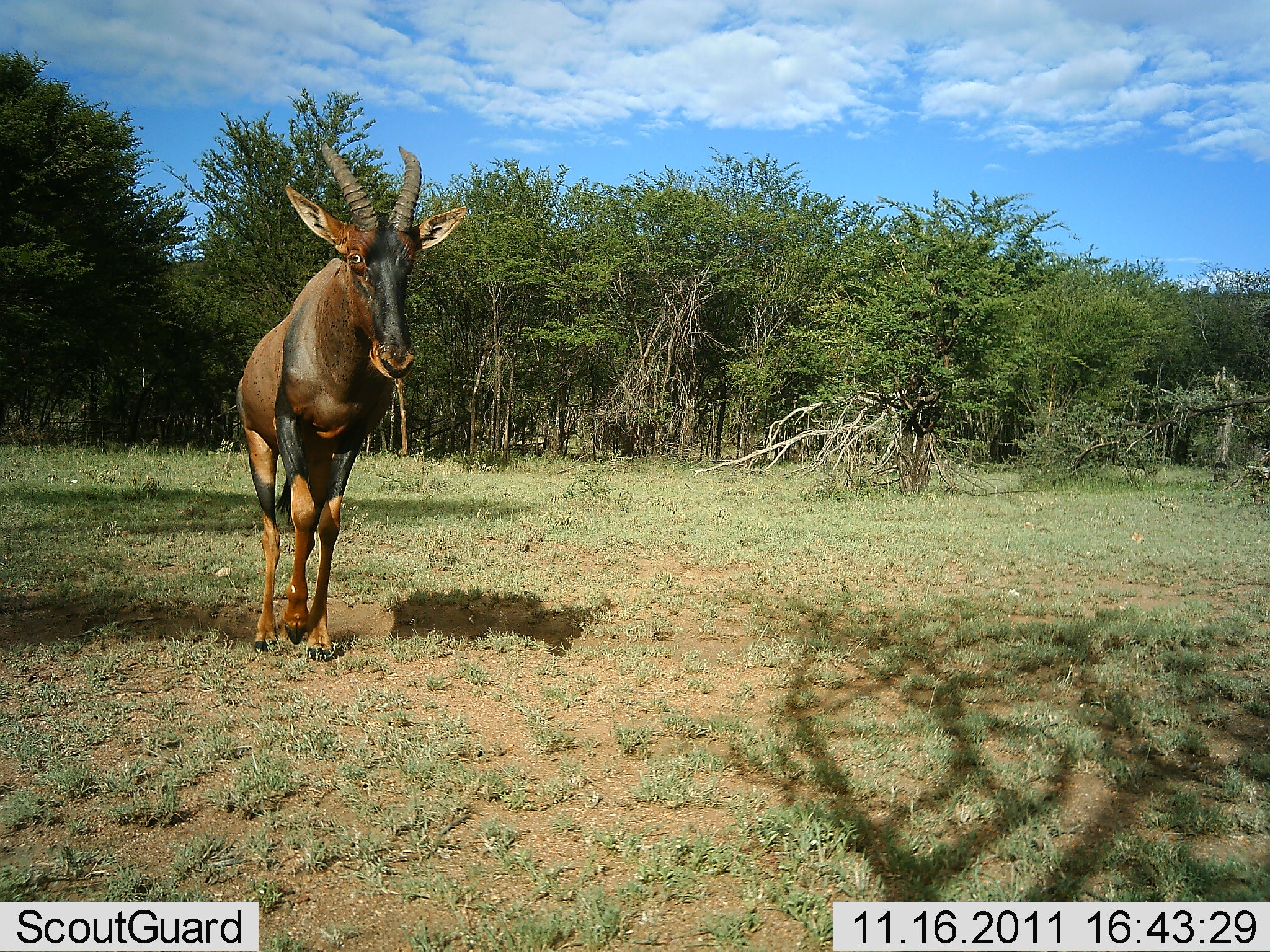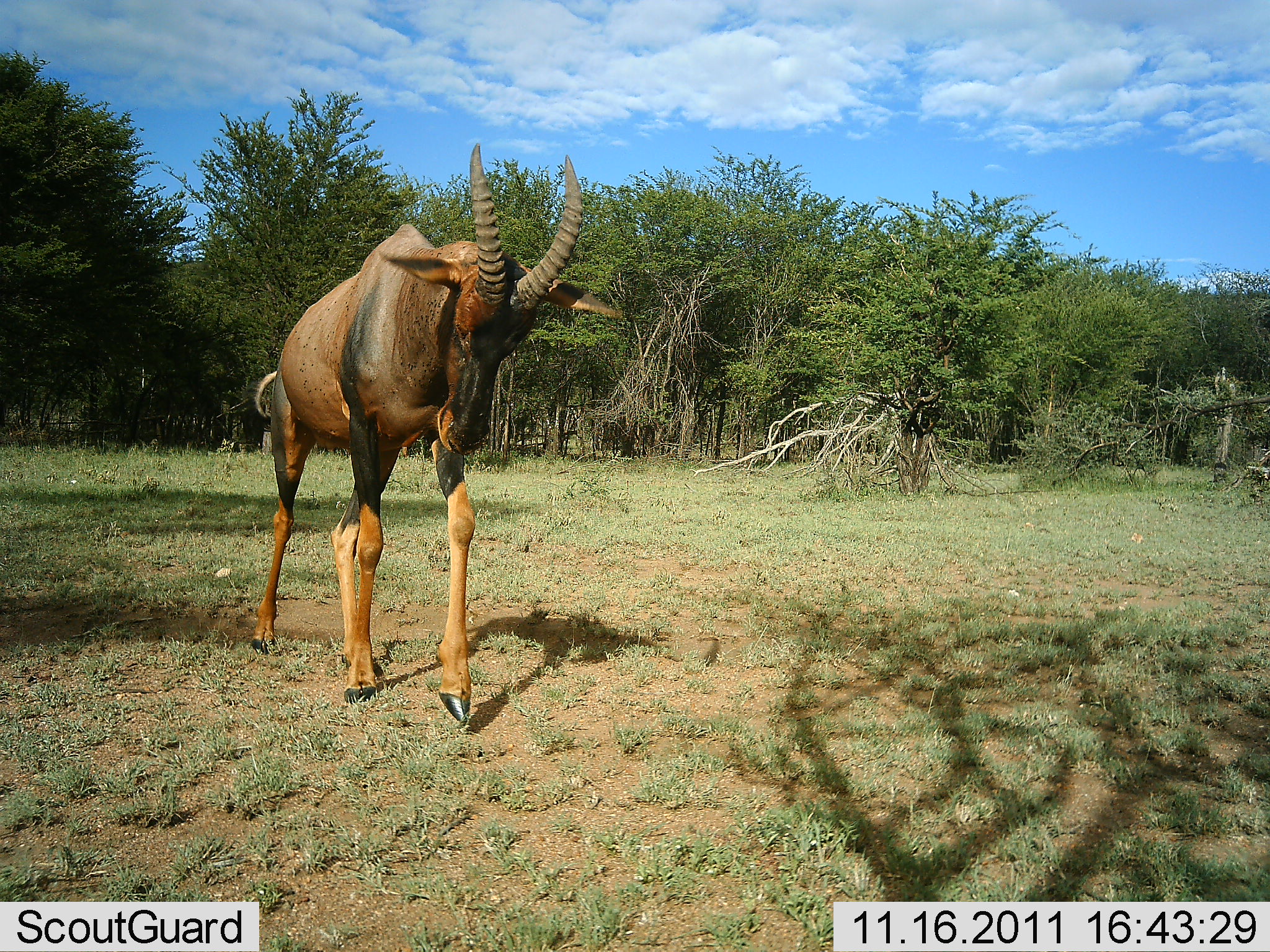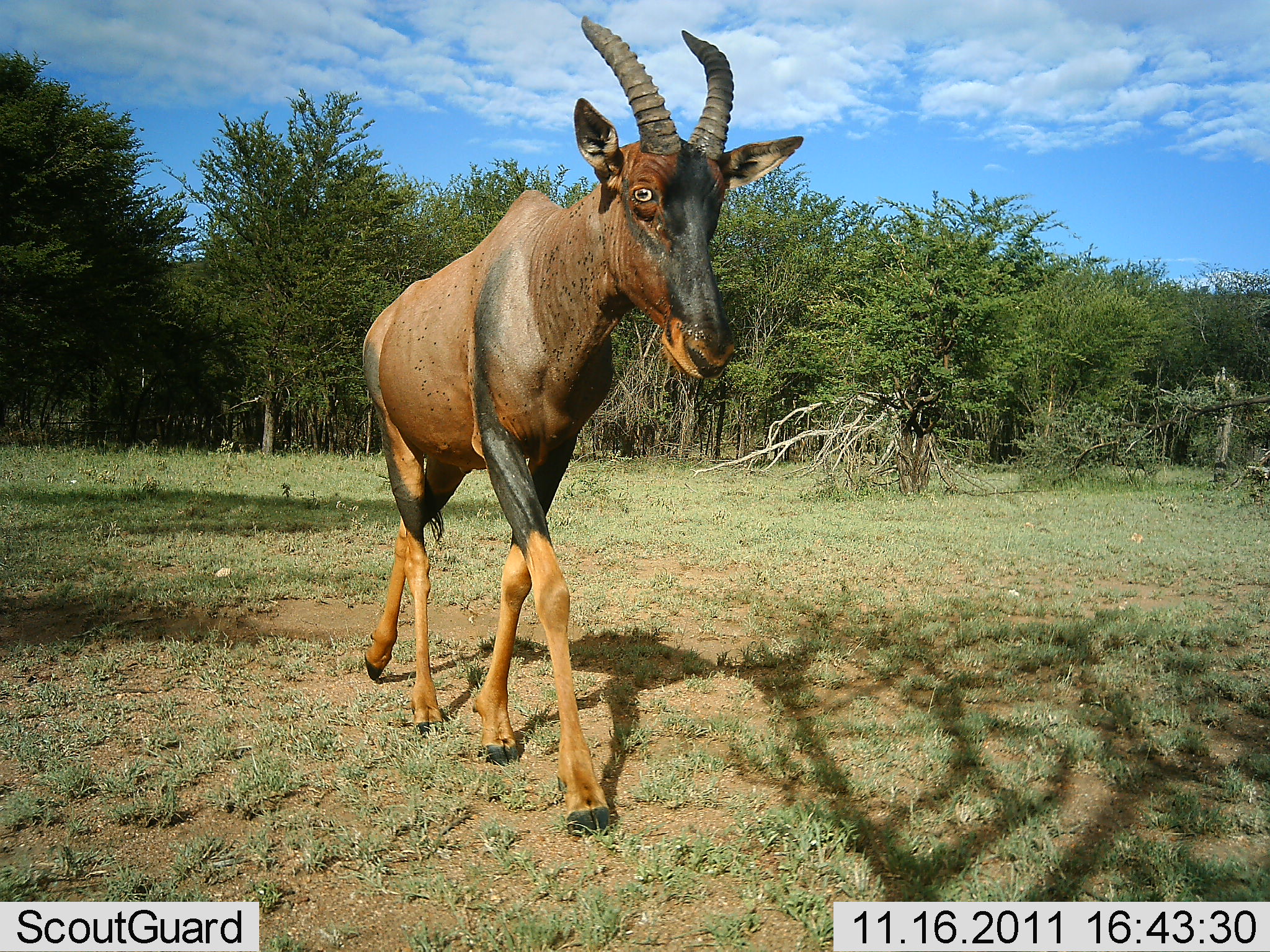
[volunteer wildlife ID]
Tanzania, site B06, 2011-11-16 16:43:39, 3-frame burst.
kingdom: Animalia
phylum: Chordata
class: Mammalia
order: Artiodactyla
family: Bovidae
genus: Damaliscus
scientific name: Damaliscus lunatus jimela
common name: topi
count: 1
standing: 0%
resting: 0%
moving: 100%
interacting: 0%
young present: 0%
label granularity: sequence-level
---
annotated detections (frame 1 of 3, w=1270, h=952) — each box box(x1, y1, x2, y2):
animal: box(236, 142, 469, 446)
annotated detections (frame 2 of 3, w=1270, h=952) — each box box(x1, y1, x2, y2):
animal: box(248, 144, 623, 725)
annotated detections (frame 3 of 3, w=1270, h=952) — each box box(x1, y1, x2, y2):
animal: box(362, 18, 805, 506)